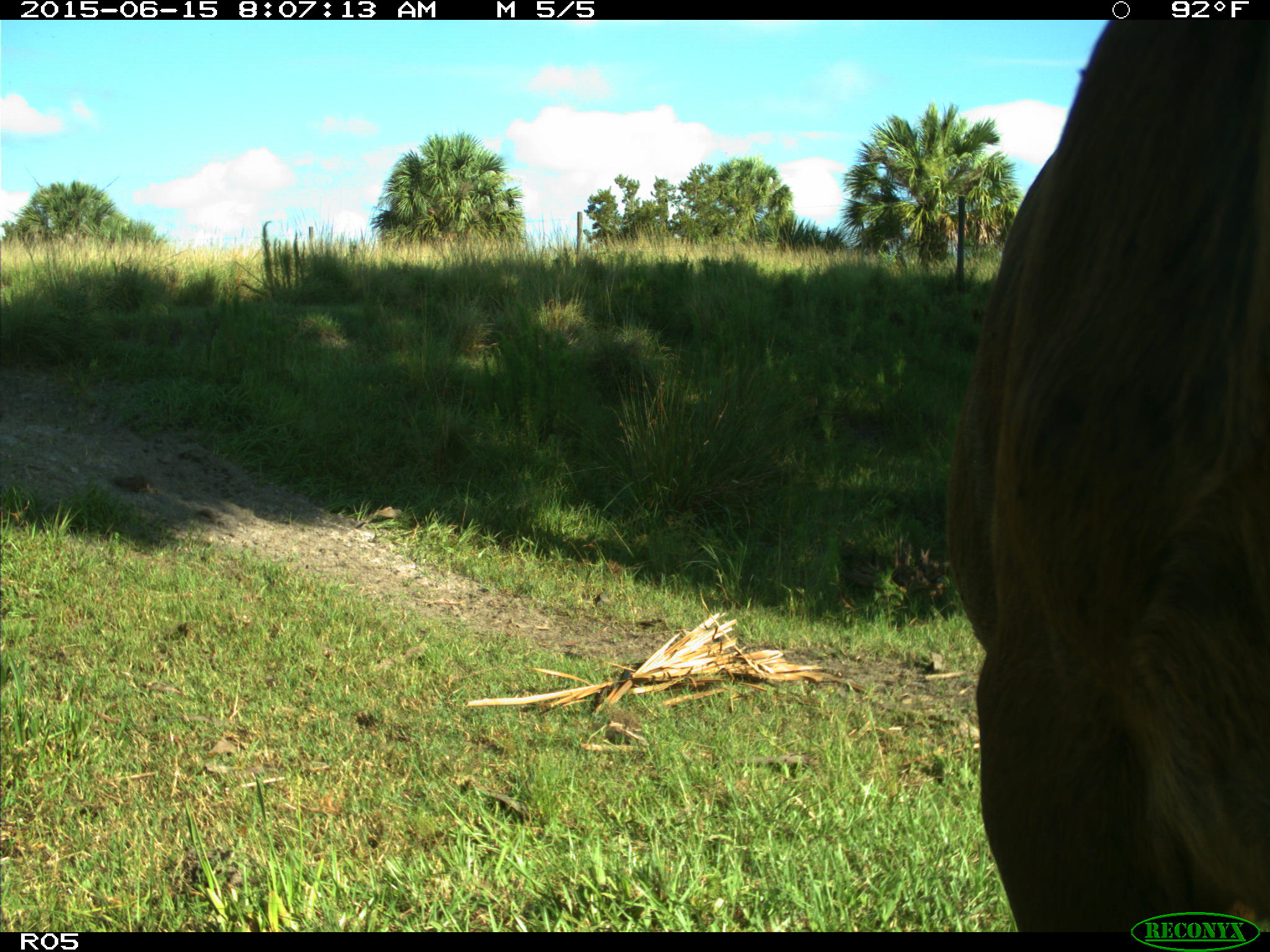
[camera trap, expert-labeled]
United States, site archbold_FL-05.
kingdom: Animalia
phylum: Chordata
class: Mammalia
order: Artiodactyla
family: Bovidae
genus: Bos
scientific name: Bos taurus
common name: domestic cow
Bos taurus (domestic cow).